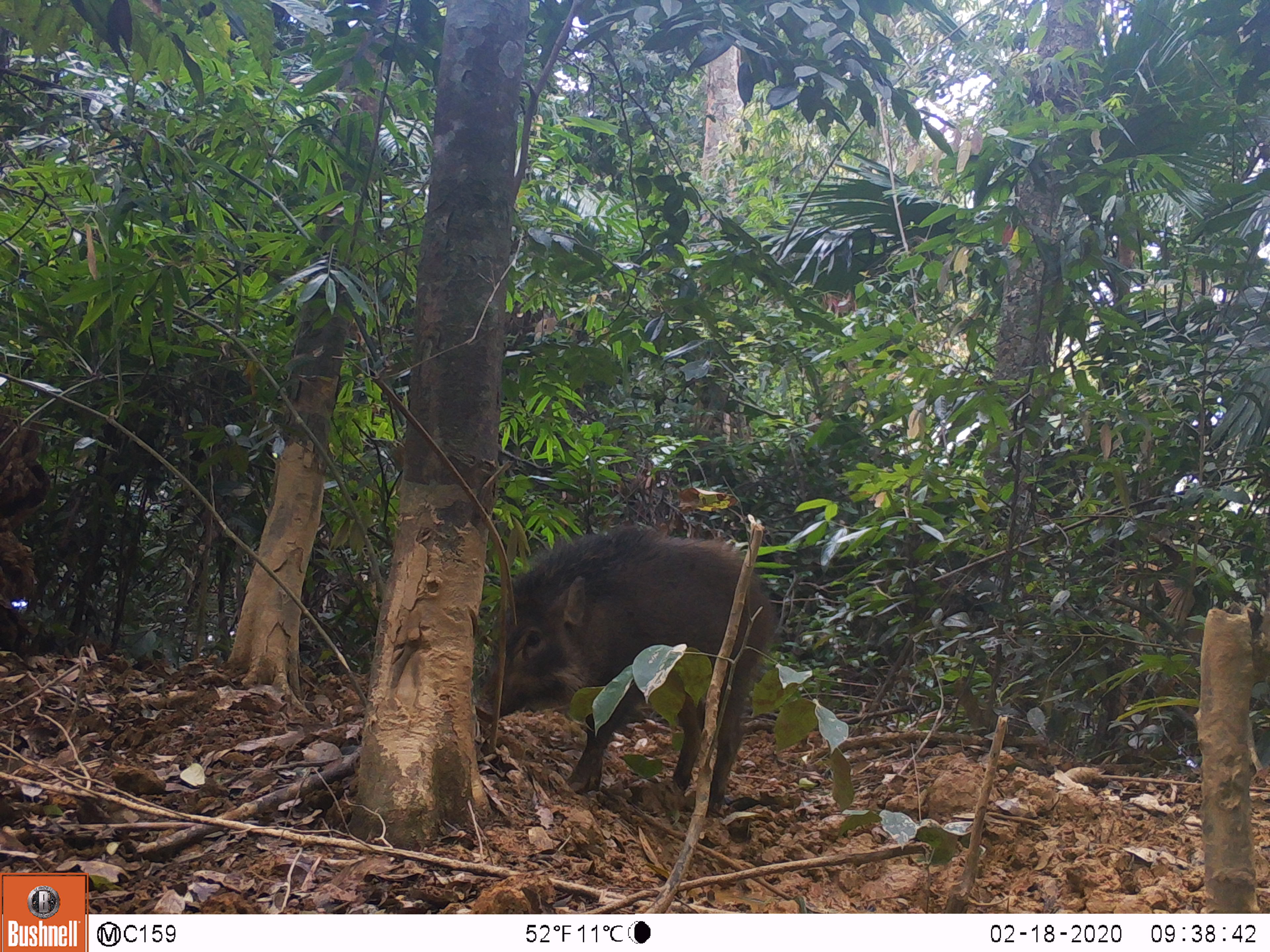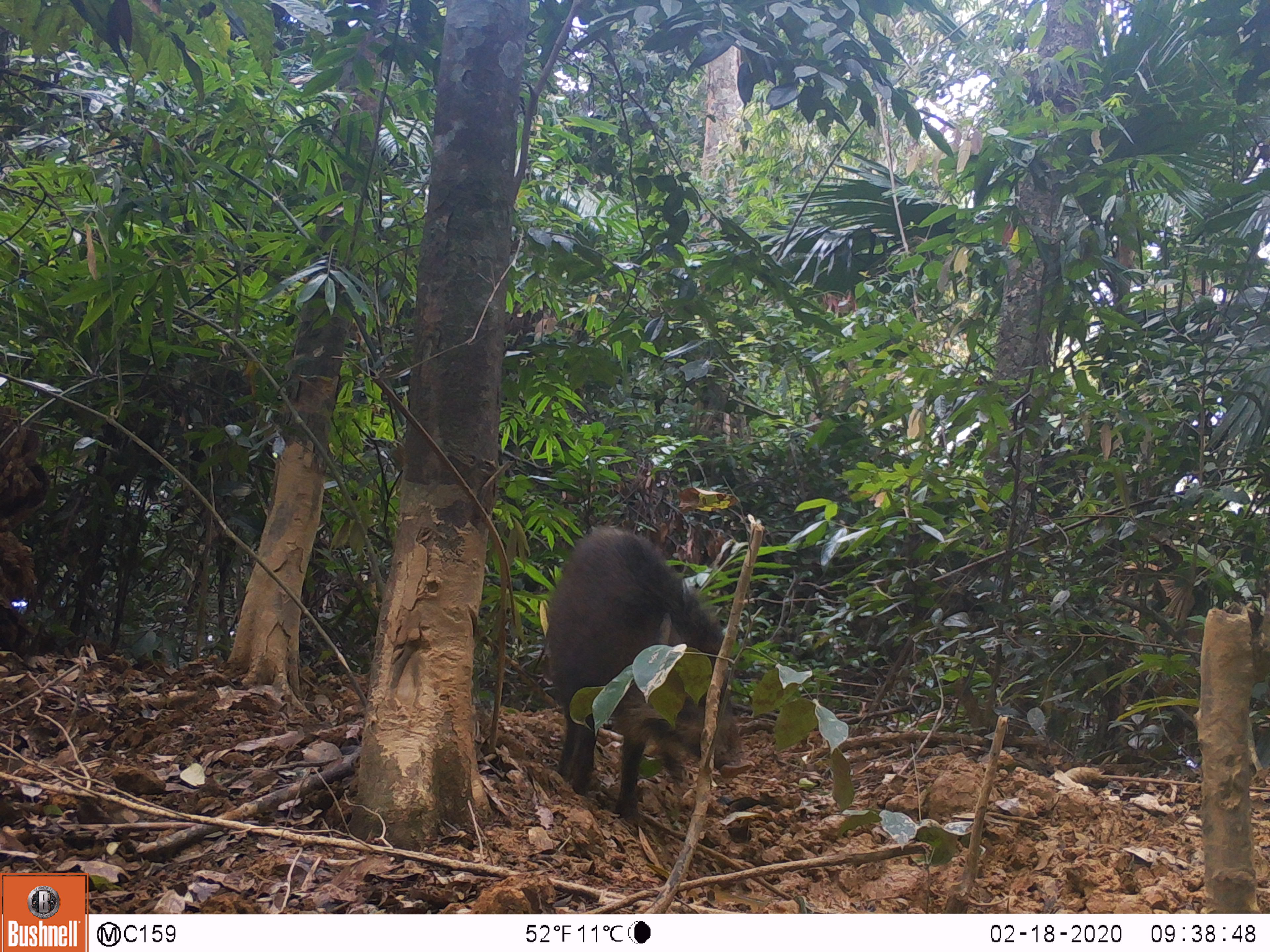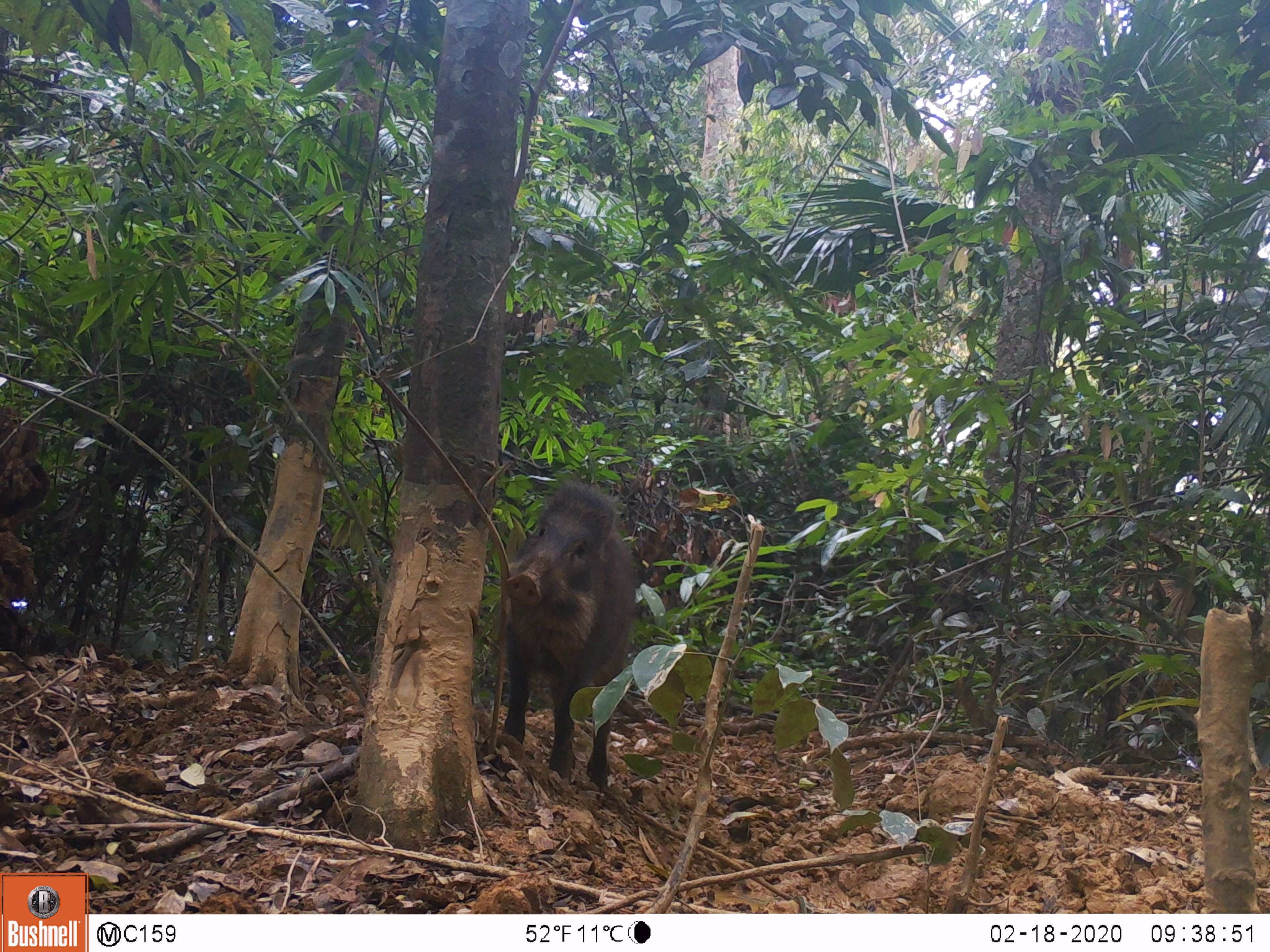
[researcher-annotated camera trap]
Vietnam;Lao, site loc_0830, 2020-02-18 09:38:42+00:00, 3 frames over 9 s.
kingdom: Animalia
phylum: Chordata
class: Mammalia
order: Artiodactyla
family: Suidae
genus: Sus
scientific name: Sus scrofa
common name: eurasian wild pig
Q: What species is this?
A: Eurasian wild pig (Sus scrofa).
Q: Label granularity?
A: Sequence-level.